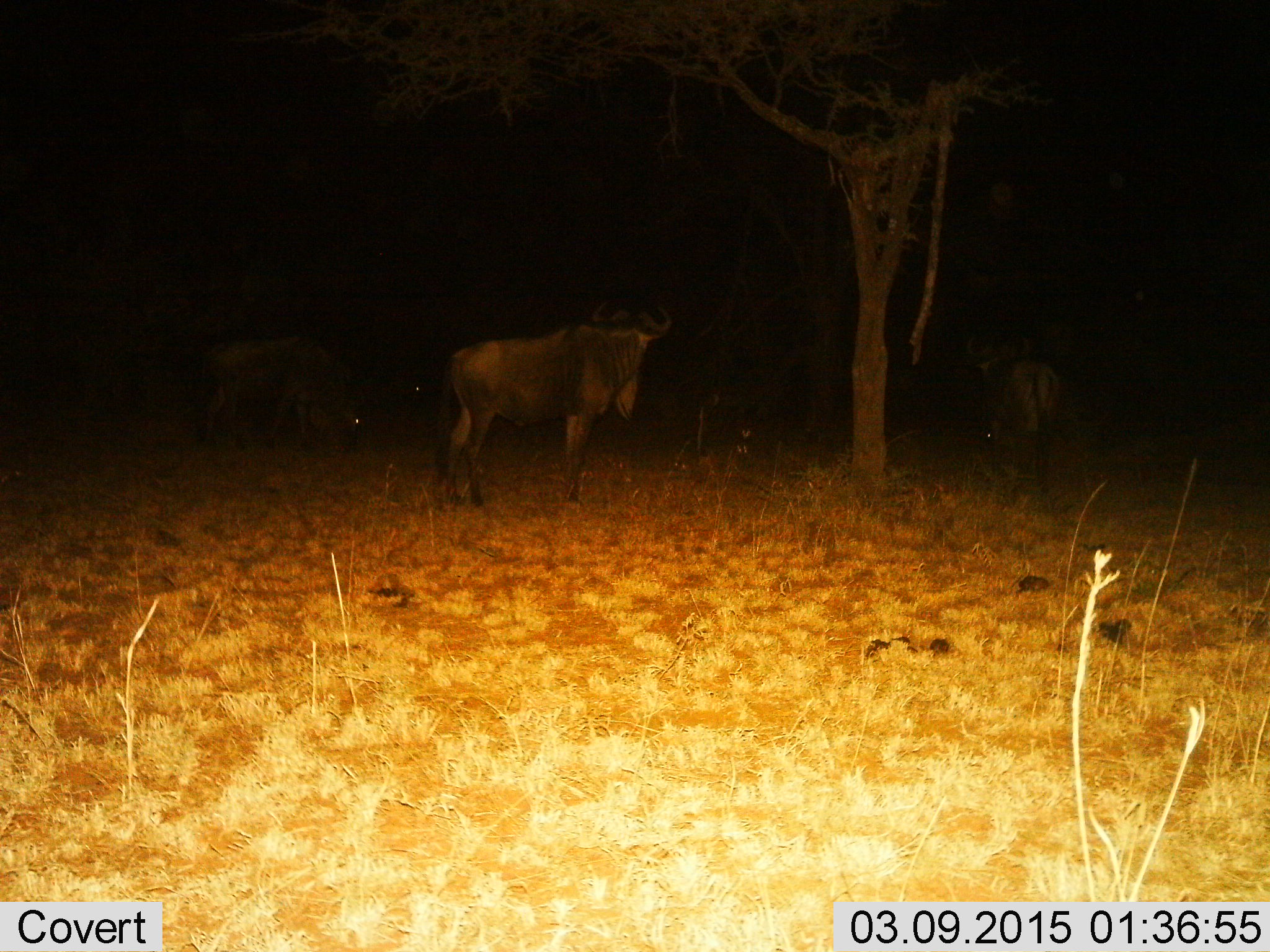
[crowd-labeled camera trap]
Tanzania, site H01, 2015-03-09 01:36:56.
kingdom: Animalia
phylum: Chordata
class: Mammalia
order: Artiodactyla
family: Bovidae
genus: Connochaetes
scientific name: Connochaetes taurinus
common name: blue wildebeest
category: wildebeest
Wildebeest (blue wildebeest) (Connochaetes taurinus), count 3. Behavior (volunteer vote fractions): standing 82%, resting 0%, moving 9%, interacting 0%. Young present (vote fraction): 0%. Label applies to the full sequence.